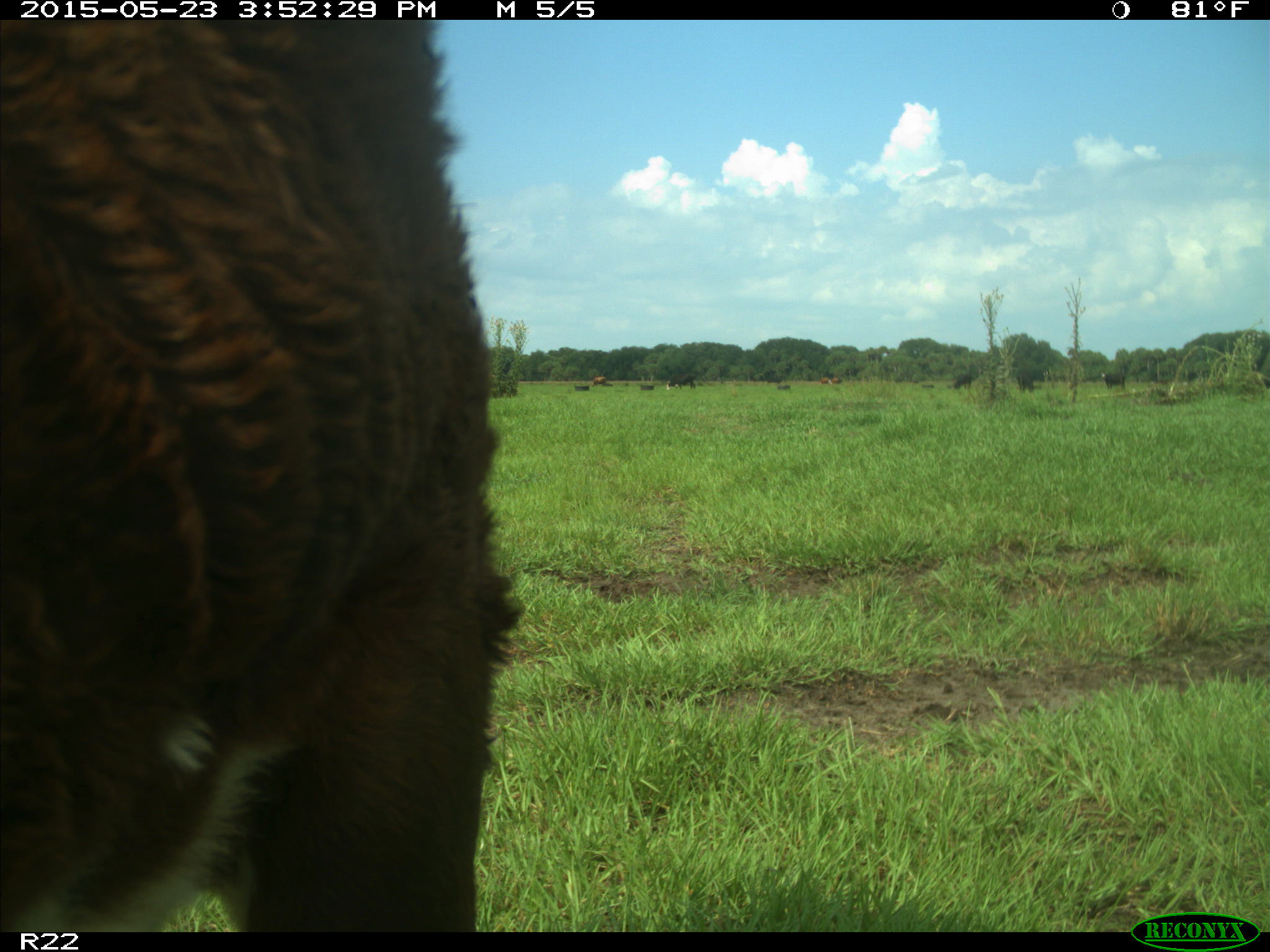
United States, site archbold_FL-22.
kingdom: Animalia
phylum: Chordata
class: Mammalia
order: Artiodactyla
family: Bovidae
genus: Bos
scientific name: Bos taurus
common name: domestic cow